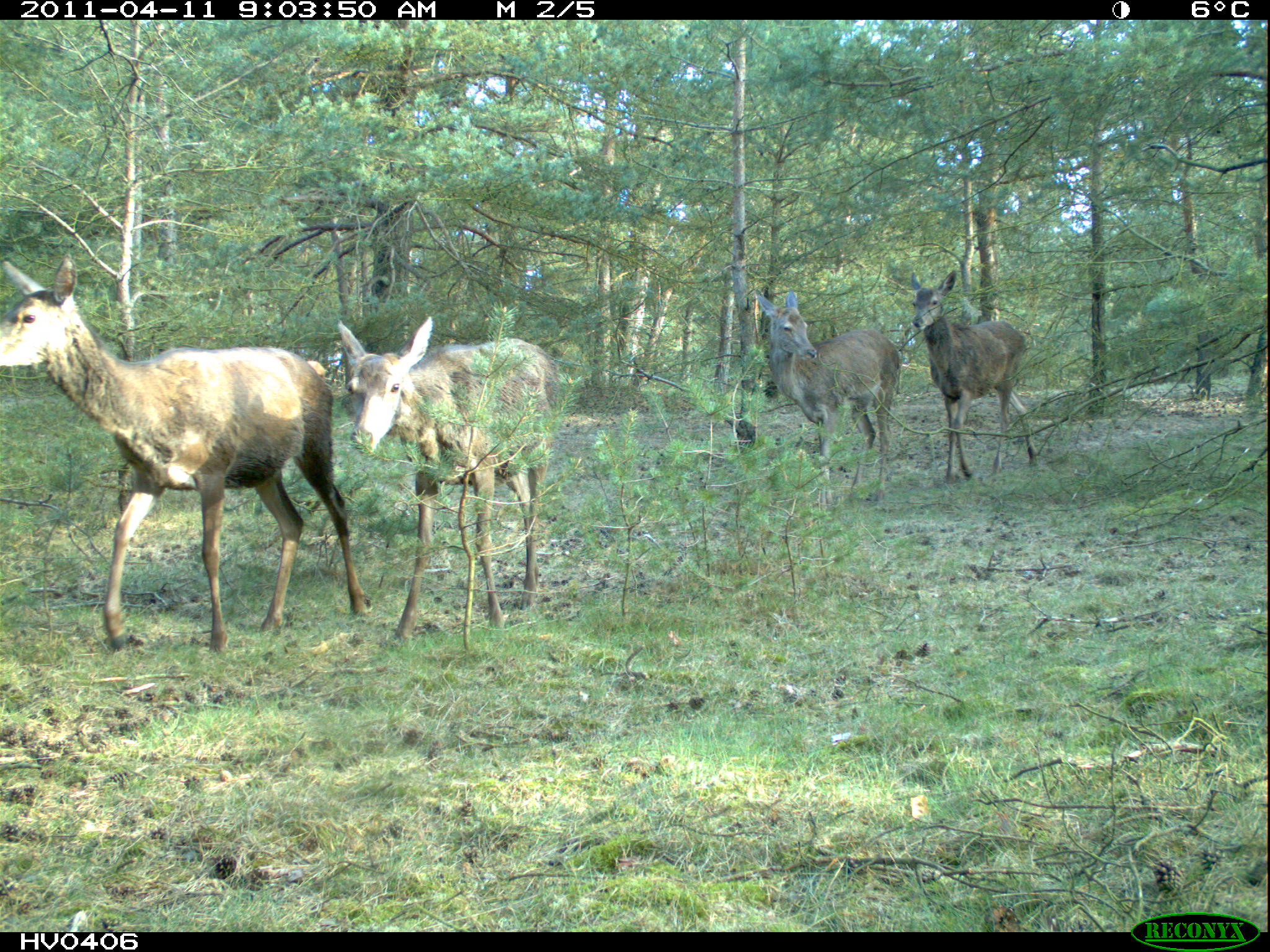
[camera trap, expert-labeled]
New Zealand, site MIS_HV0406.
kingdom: Animalia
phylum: Chordata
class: Mammalia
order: Artiodactyla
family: Cervidae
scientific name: Cervidae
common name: deer